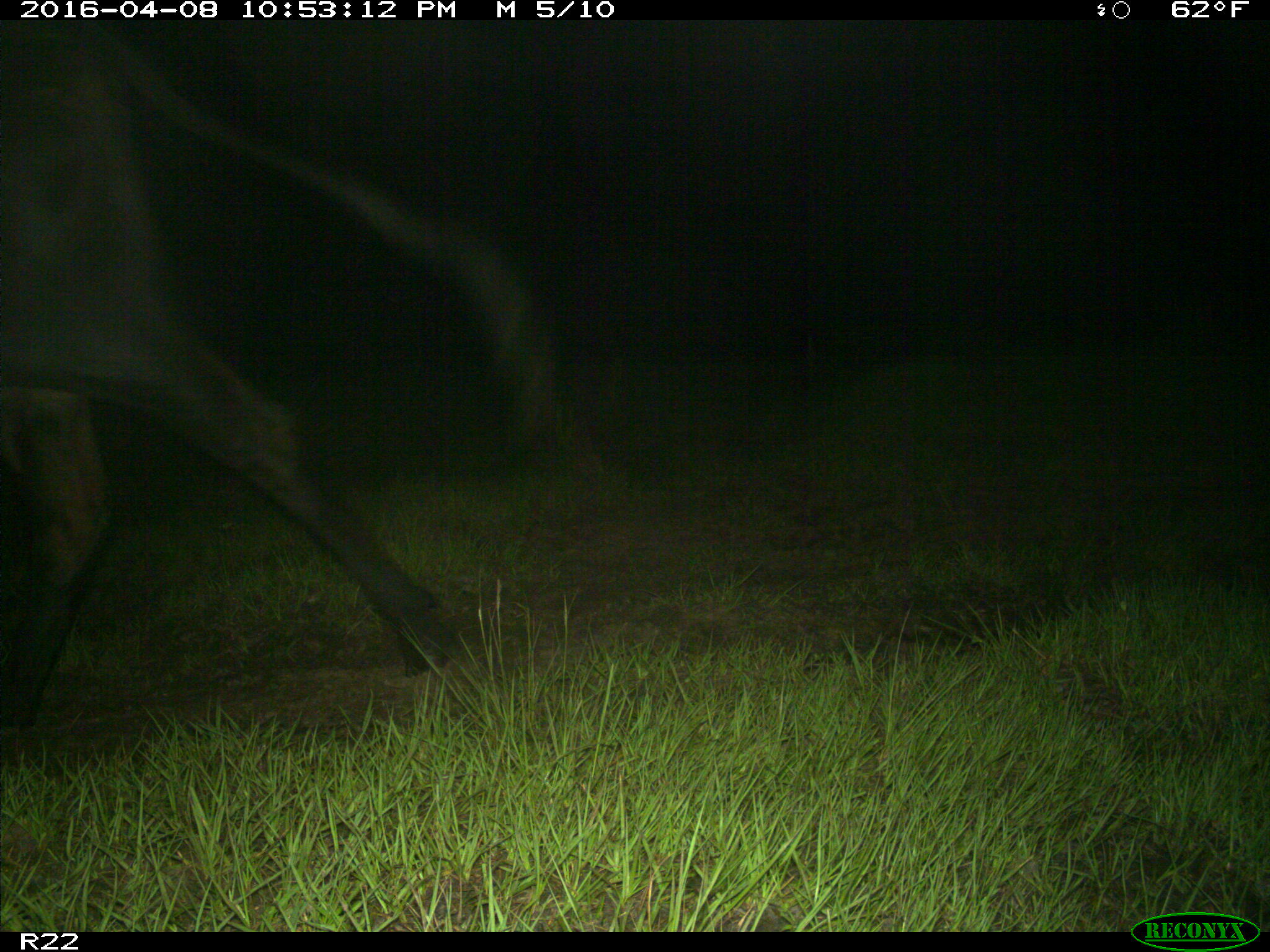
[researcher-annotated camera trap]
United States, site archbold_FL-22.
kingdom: Animalia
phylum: Chordata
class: Mammalia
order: Artiodactyla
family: Bovidae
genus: Bos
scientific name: Bos taurus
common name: domestic cow